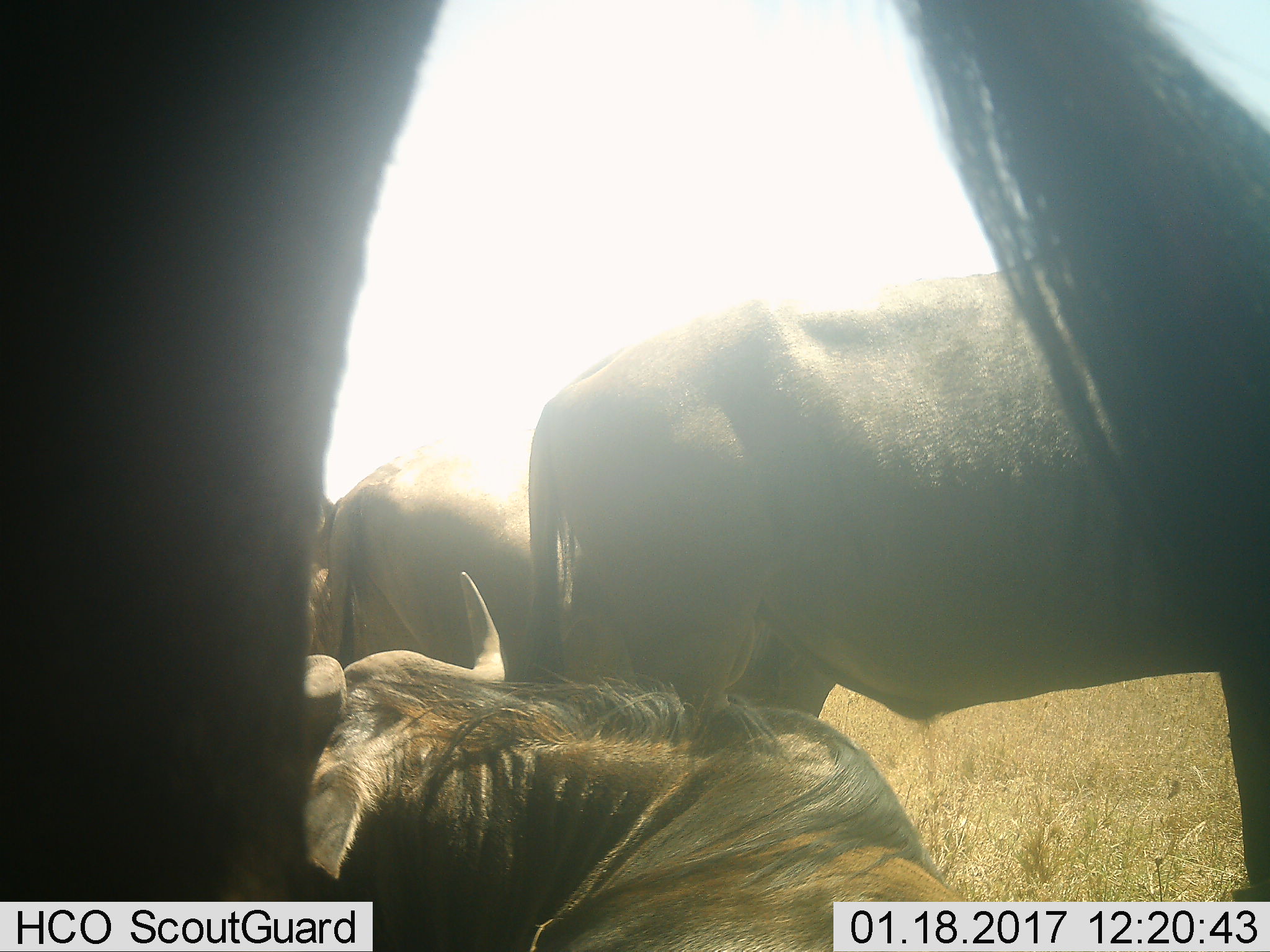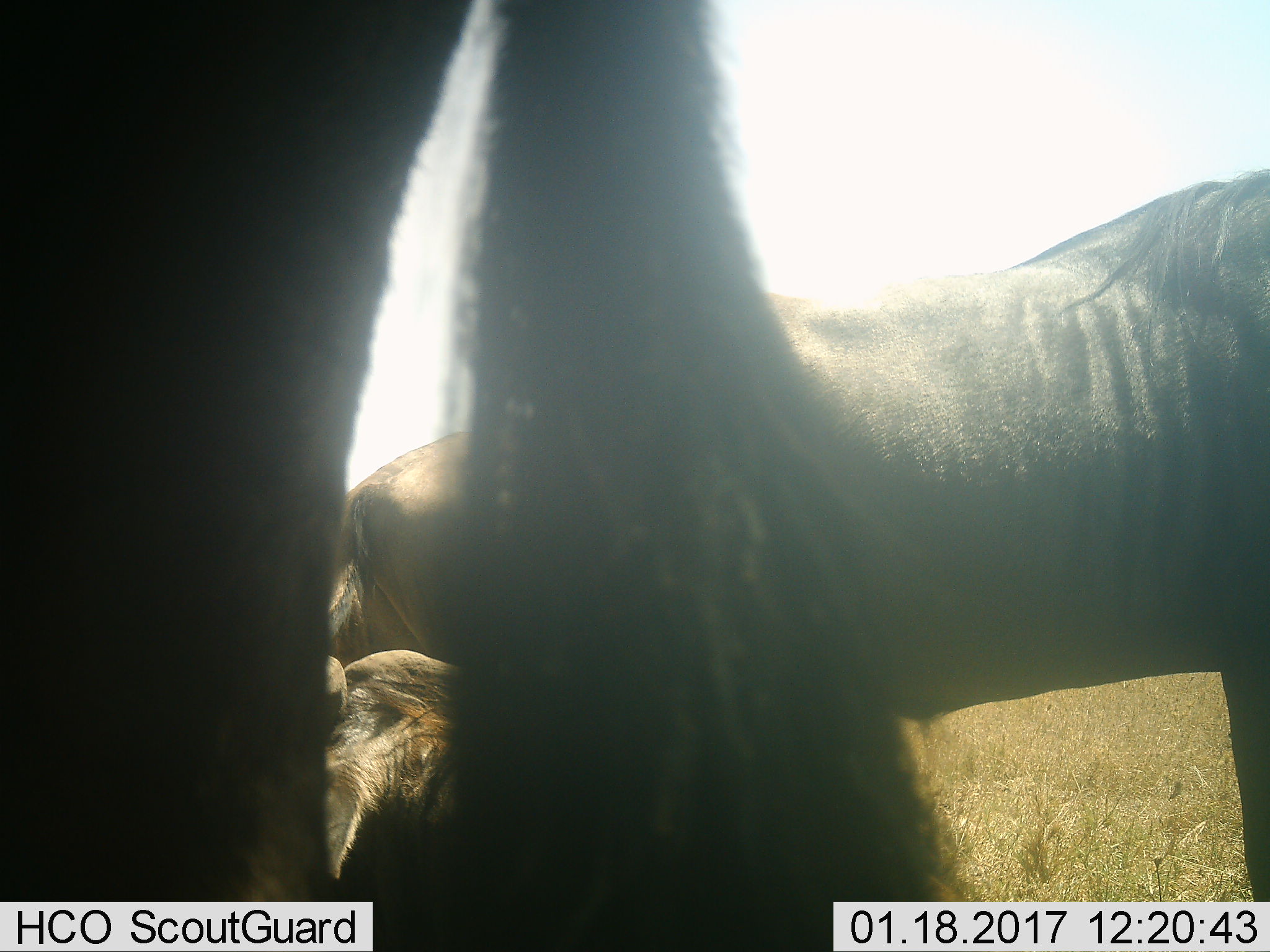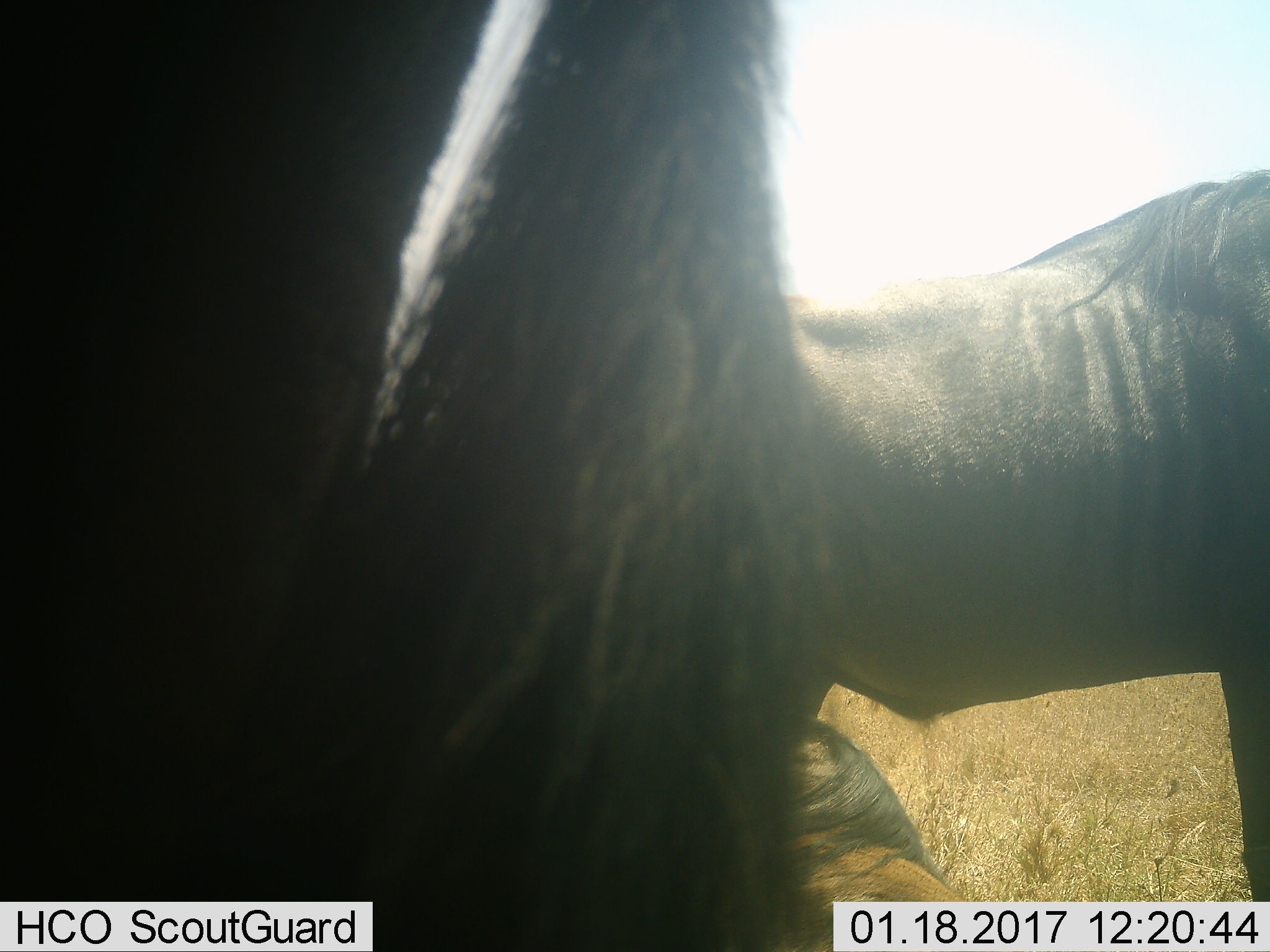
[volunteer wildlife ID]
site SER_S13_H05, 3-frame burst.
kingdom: Animalia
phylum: Chordata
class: Mammalia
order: Artiodactyla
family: Bovidae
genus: Connochaetes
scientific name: Connochaetes taurinus taurinus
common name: blue wildebeest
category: wildebeestblue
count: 4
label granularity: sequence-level